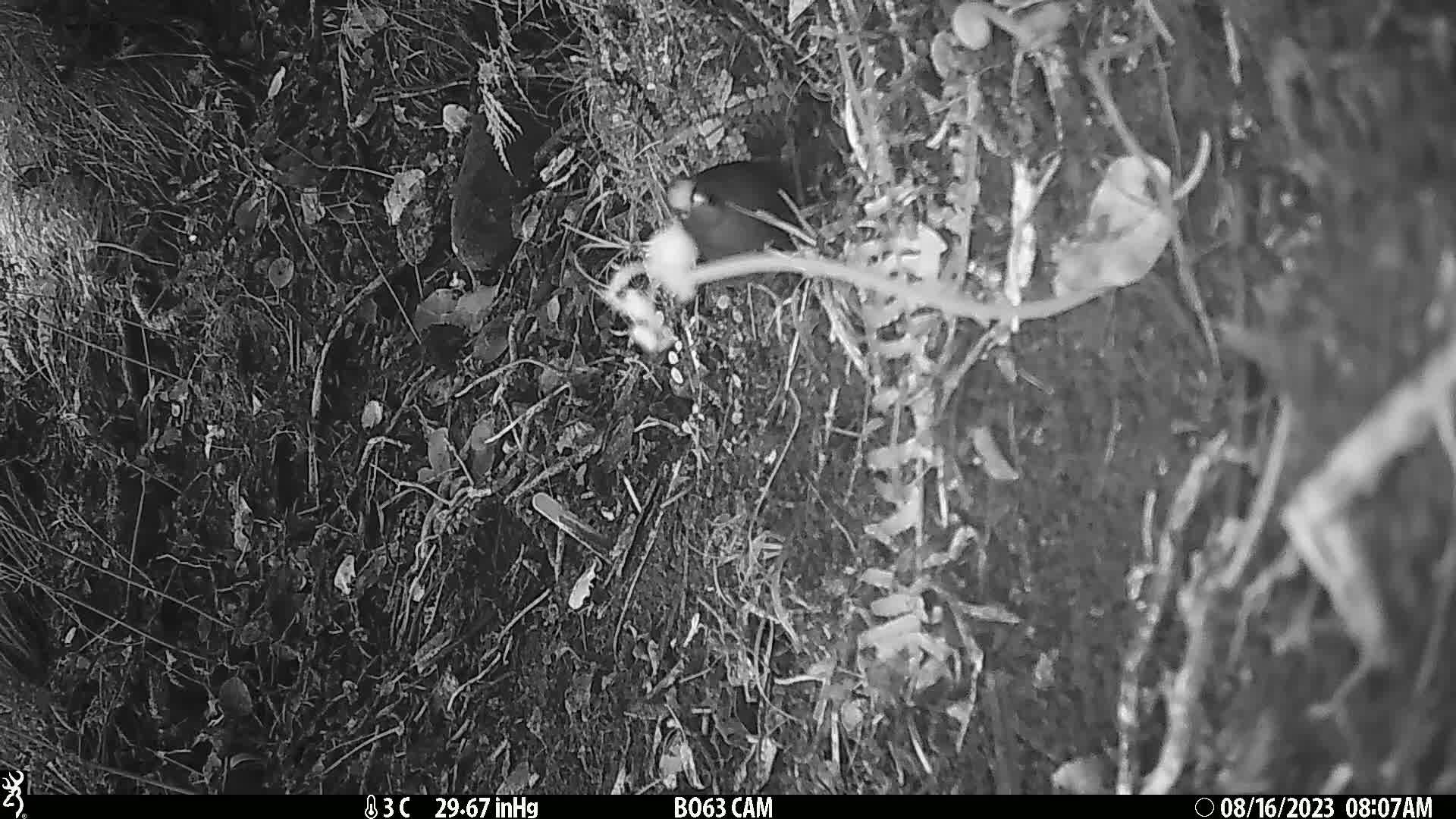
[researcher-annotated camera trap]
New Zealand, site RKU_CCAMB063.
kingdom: Animalia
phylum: Chordata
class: Aves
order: Psittaciformes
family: Psittaculidae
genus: Cyanoramphus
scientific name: Cyanoramphus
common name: parakeet